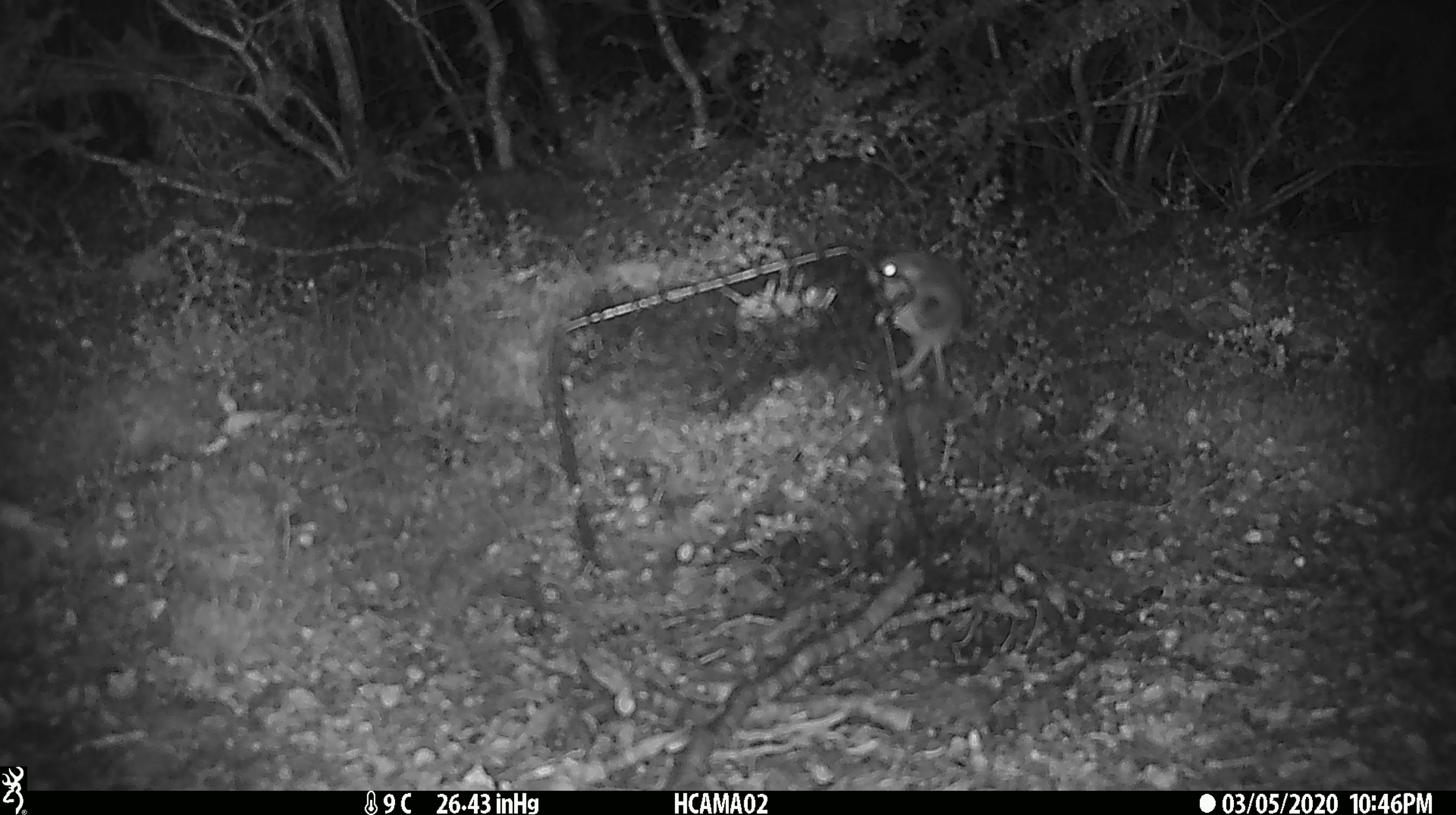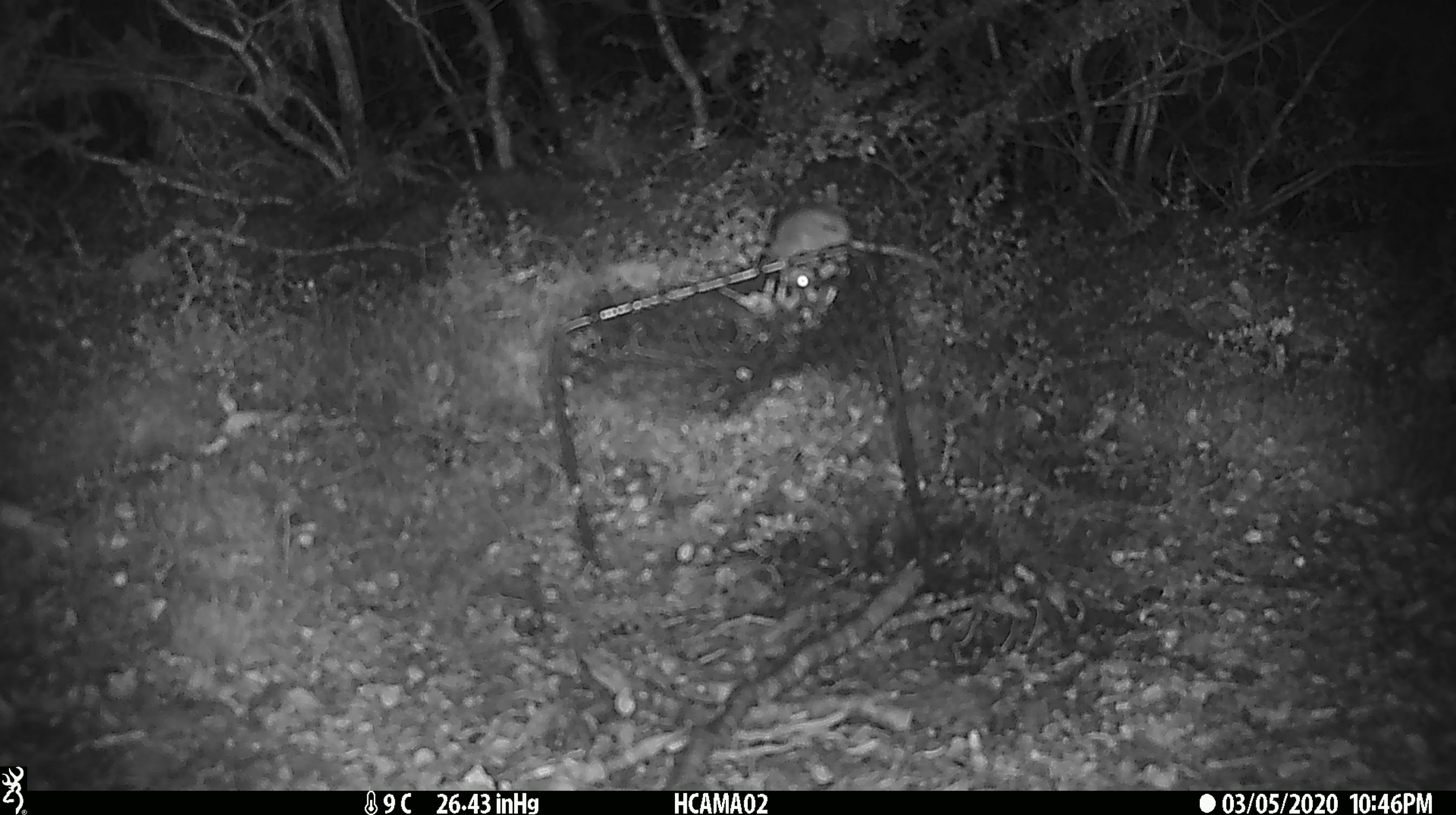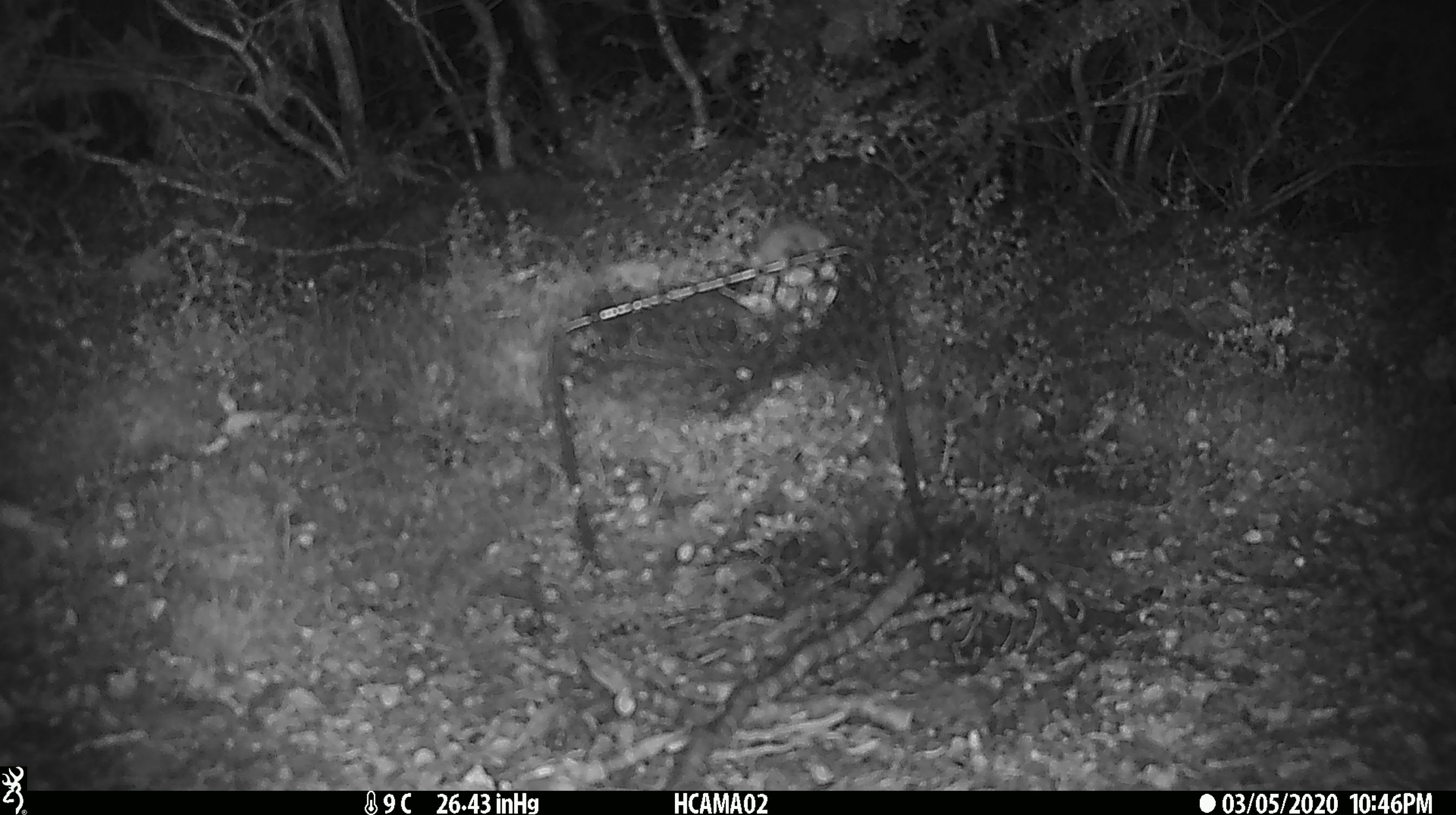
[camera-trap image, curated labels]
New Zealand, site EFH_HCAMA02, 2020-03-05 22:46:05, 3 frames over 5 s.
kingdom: Animalia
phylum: Chordata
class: Mammalia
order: Rodentia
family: Muridae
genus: Mus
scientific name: Mus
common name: mouse